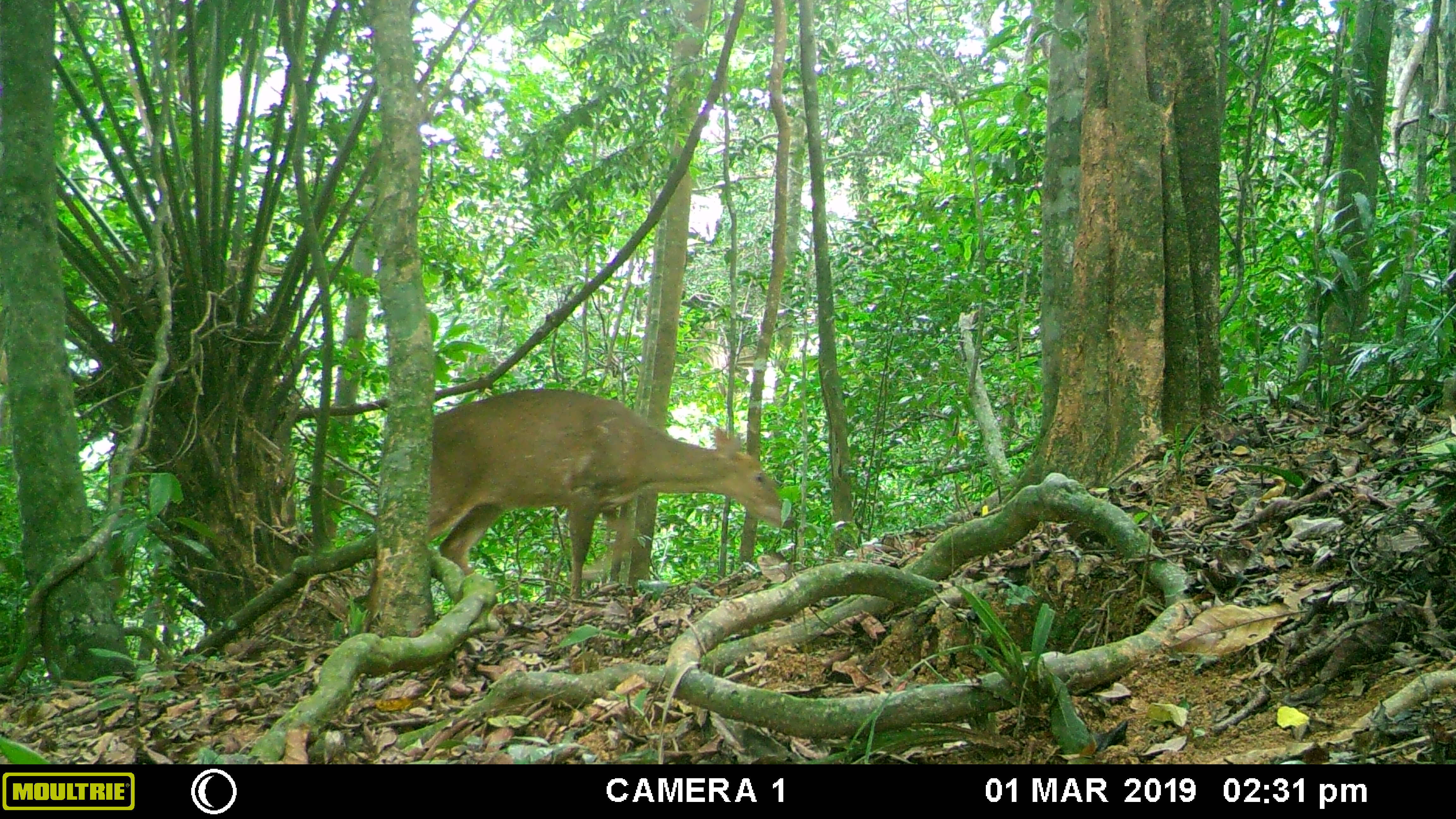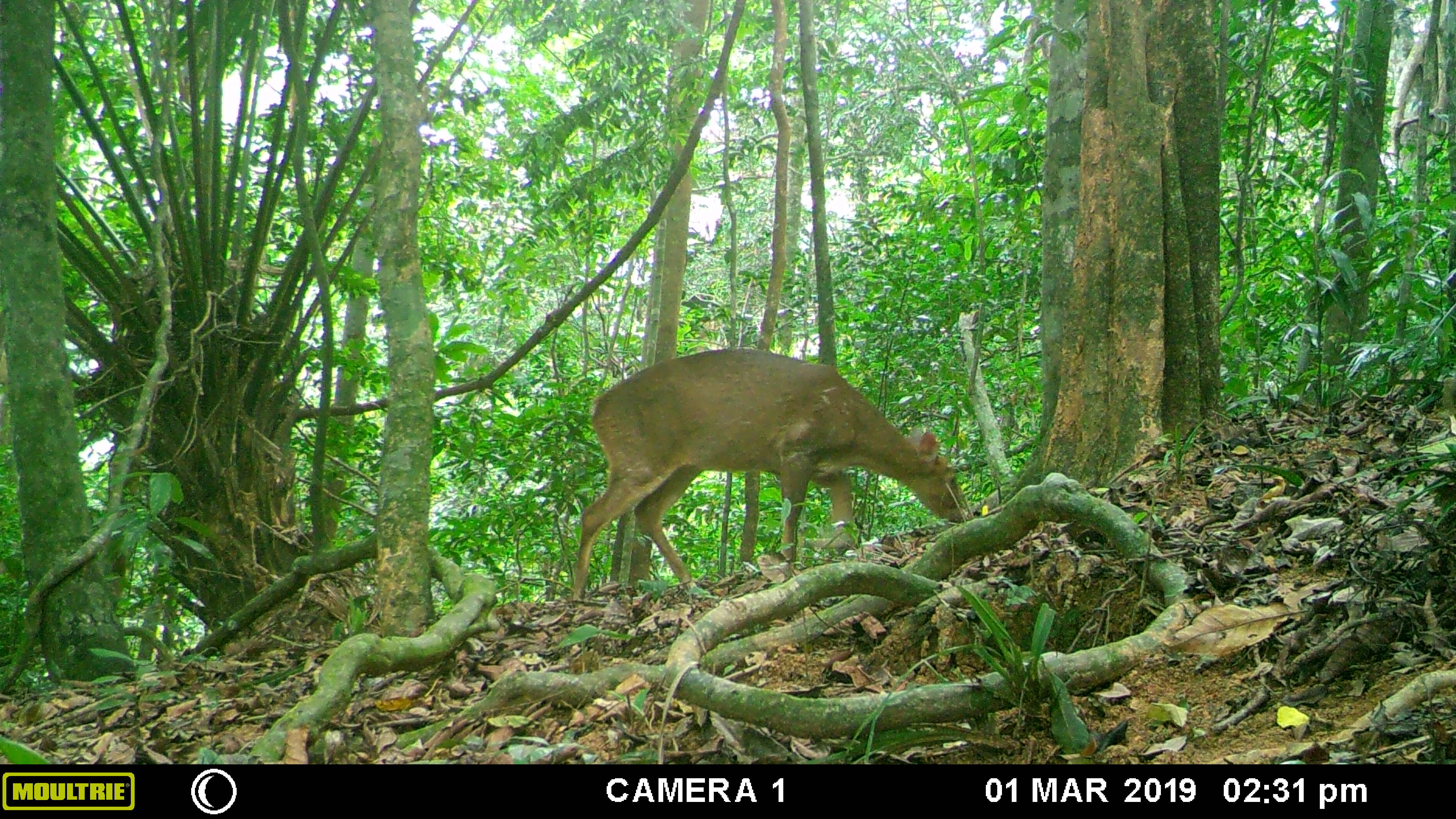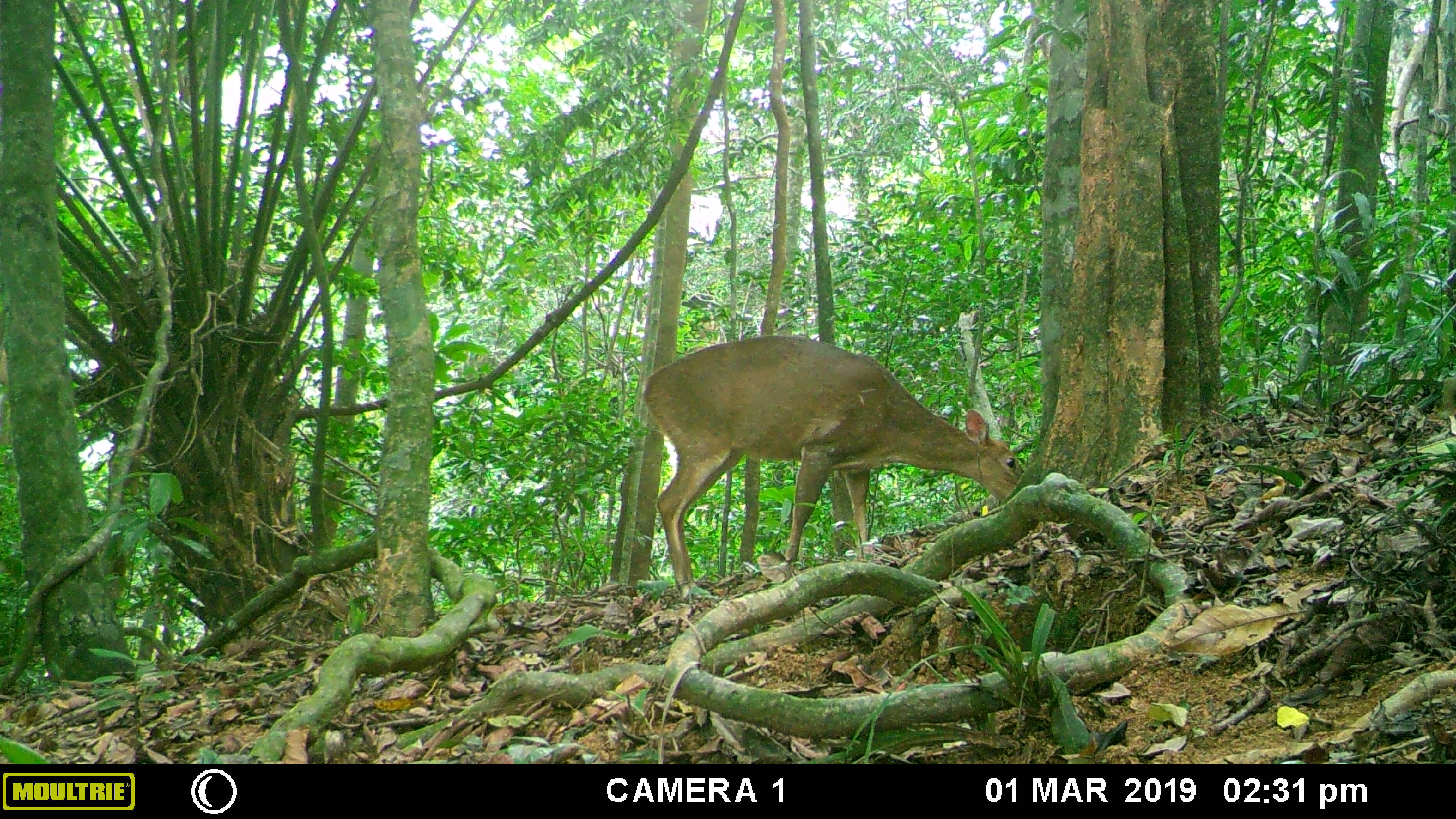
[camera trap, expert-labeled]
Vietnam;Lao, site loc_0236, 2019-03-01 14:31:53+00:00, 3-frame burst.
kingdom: Animalia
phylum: Chordata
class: Mammalia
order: Artiodactyla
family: Cervidae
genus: Muntiacus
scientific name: Muntiacus vuquangensis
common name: large-antlered muntjac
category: large antlered muntjac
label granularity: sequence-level